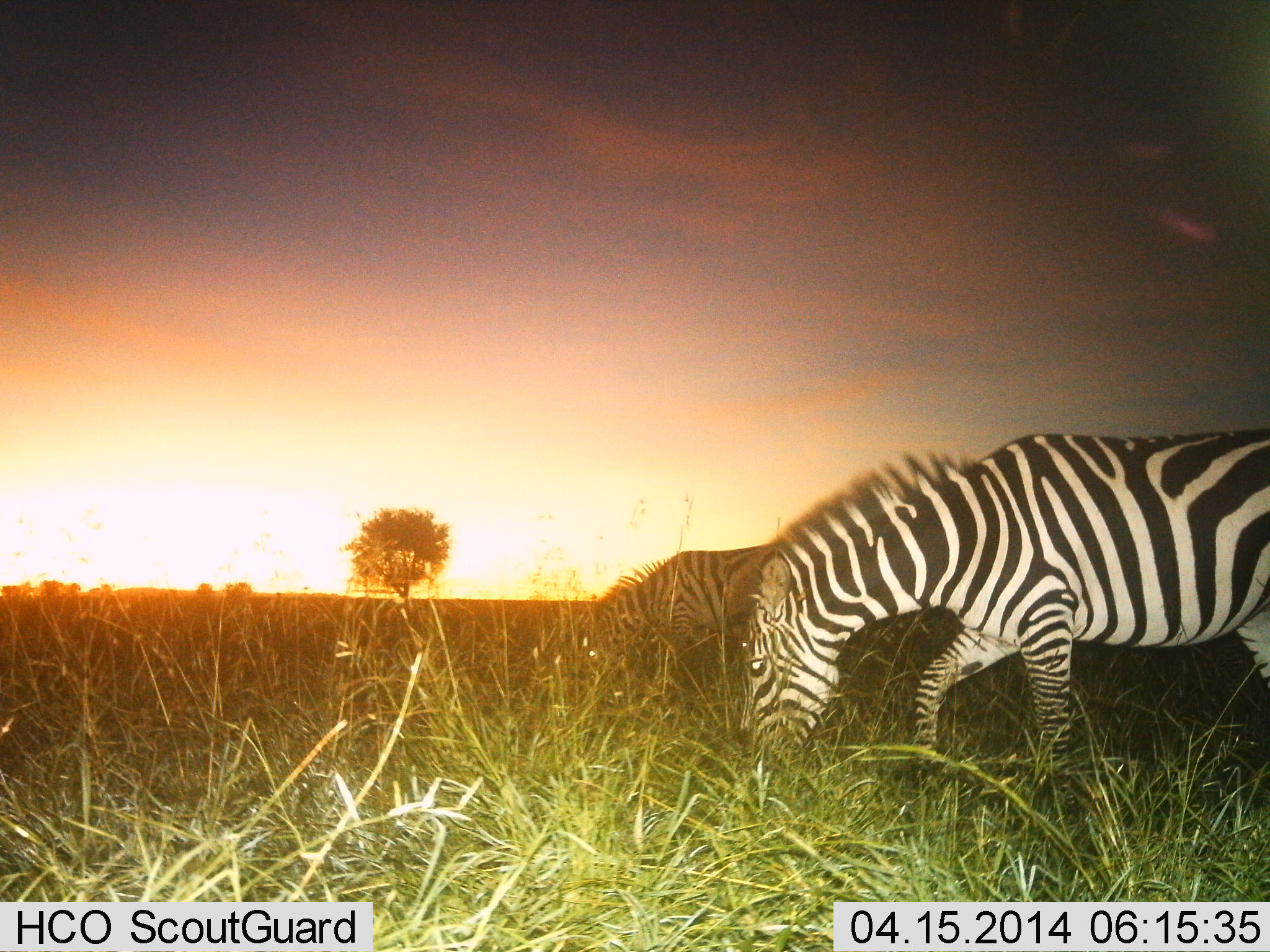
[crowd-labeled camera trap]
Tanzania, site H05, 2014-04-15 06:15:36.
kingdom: Animalia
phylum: Chordata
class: Mammalia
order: Perissodactyla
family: Equidae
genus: Equus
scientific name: Equus quagga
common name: plains zebra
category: zebra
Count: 2.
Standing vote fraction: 10%.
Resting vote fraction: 0%.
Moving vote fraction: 20%.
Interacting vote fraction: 0%.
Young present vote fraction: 0%.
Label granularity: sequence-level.